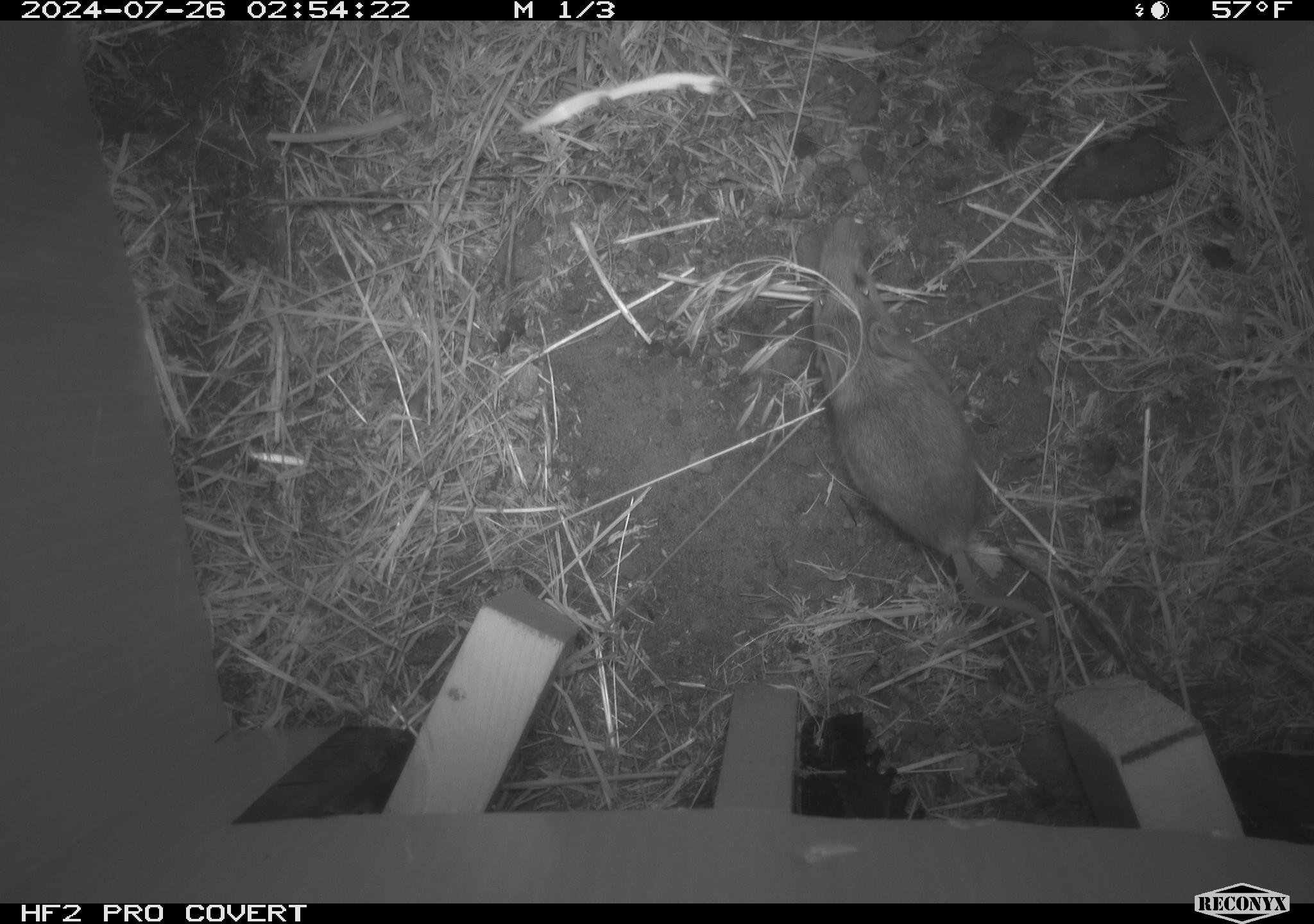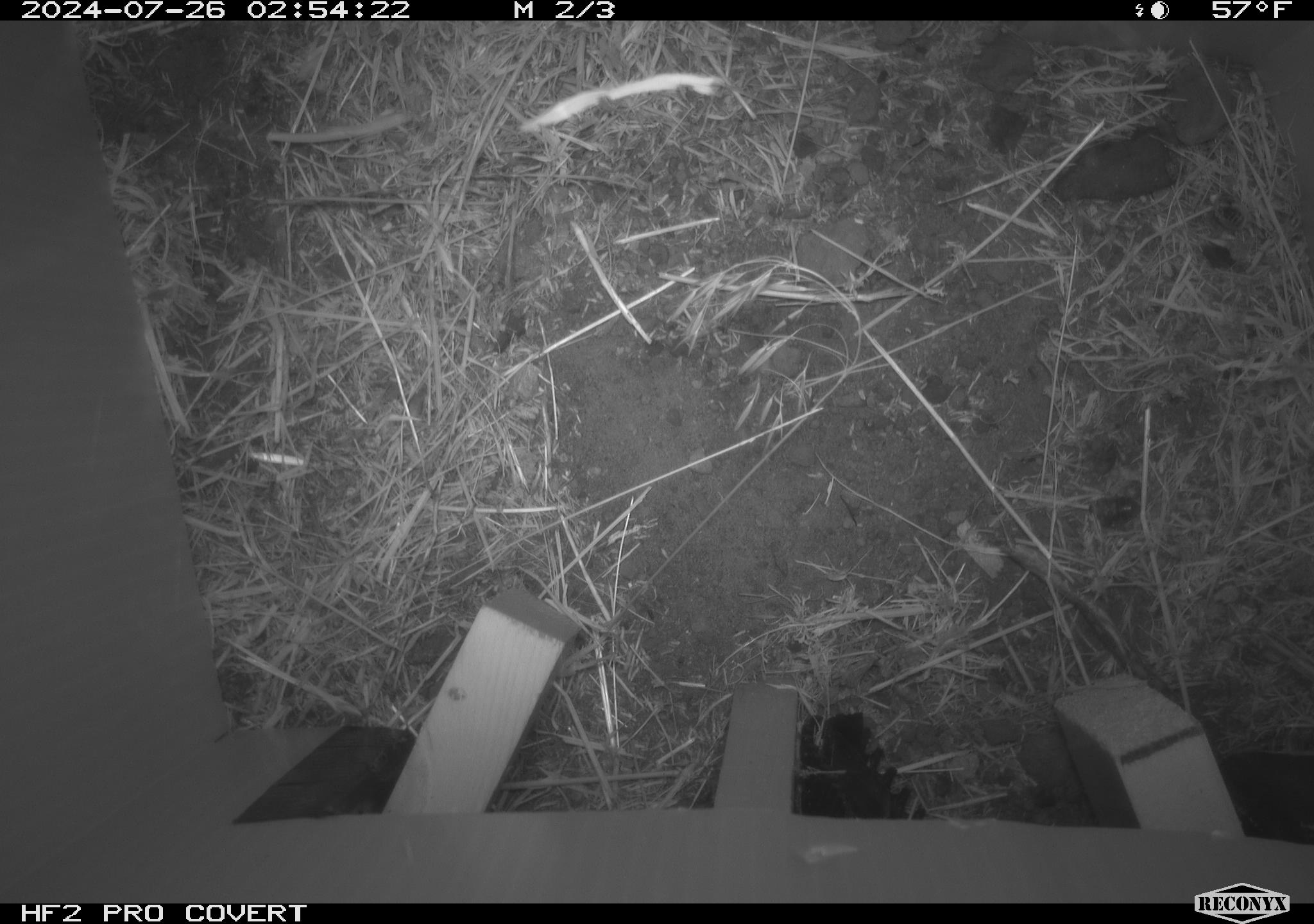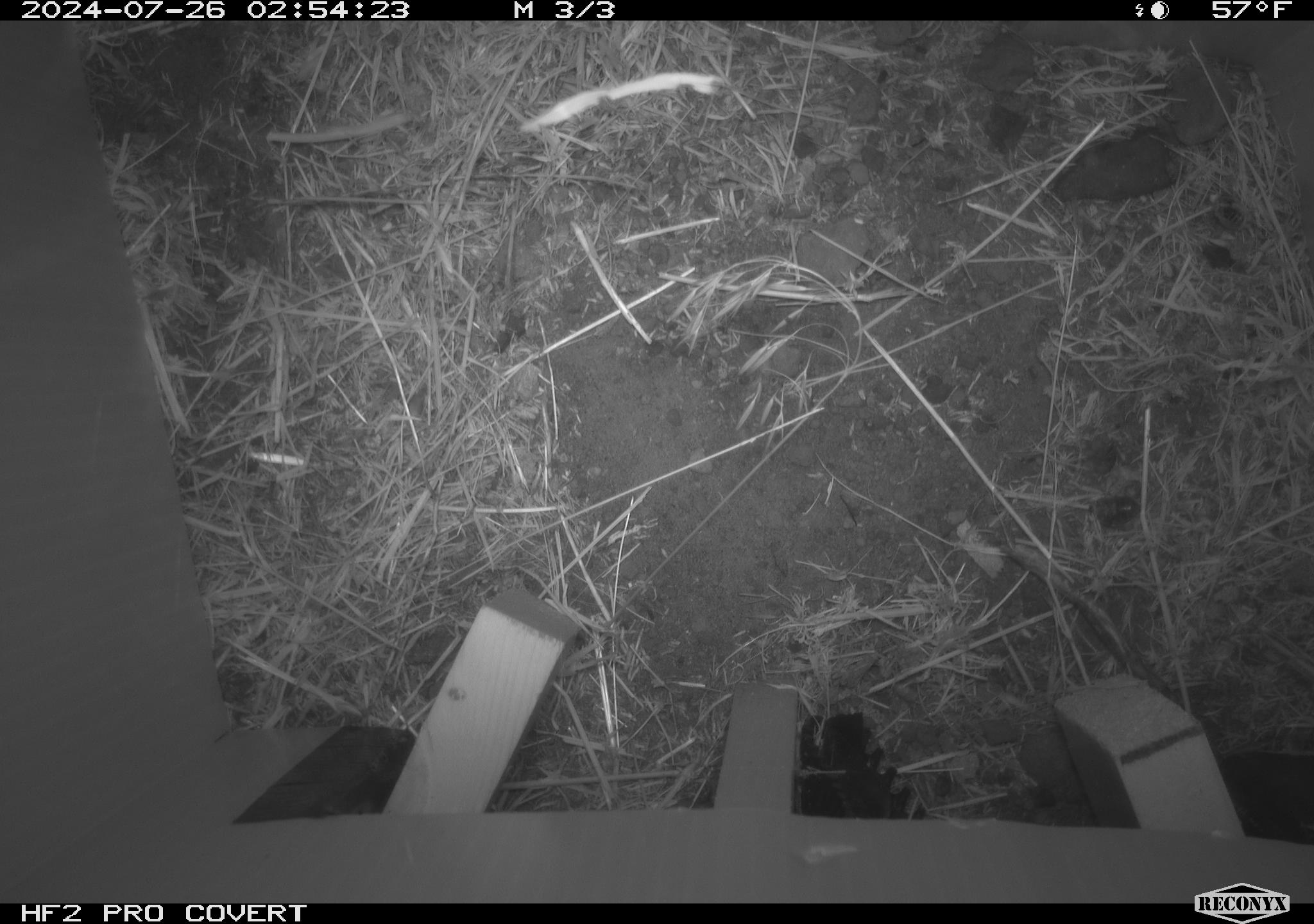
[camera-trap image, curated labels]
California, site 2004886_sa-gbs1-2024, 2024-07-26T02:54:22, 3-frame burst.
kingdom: Animalia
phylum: Chordata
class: Mammalia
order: Rodentia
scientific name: Rodentia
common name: mouse species